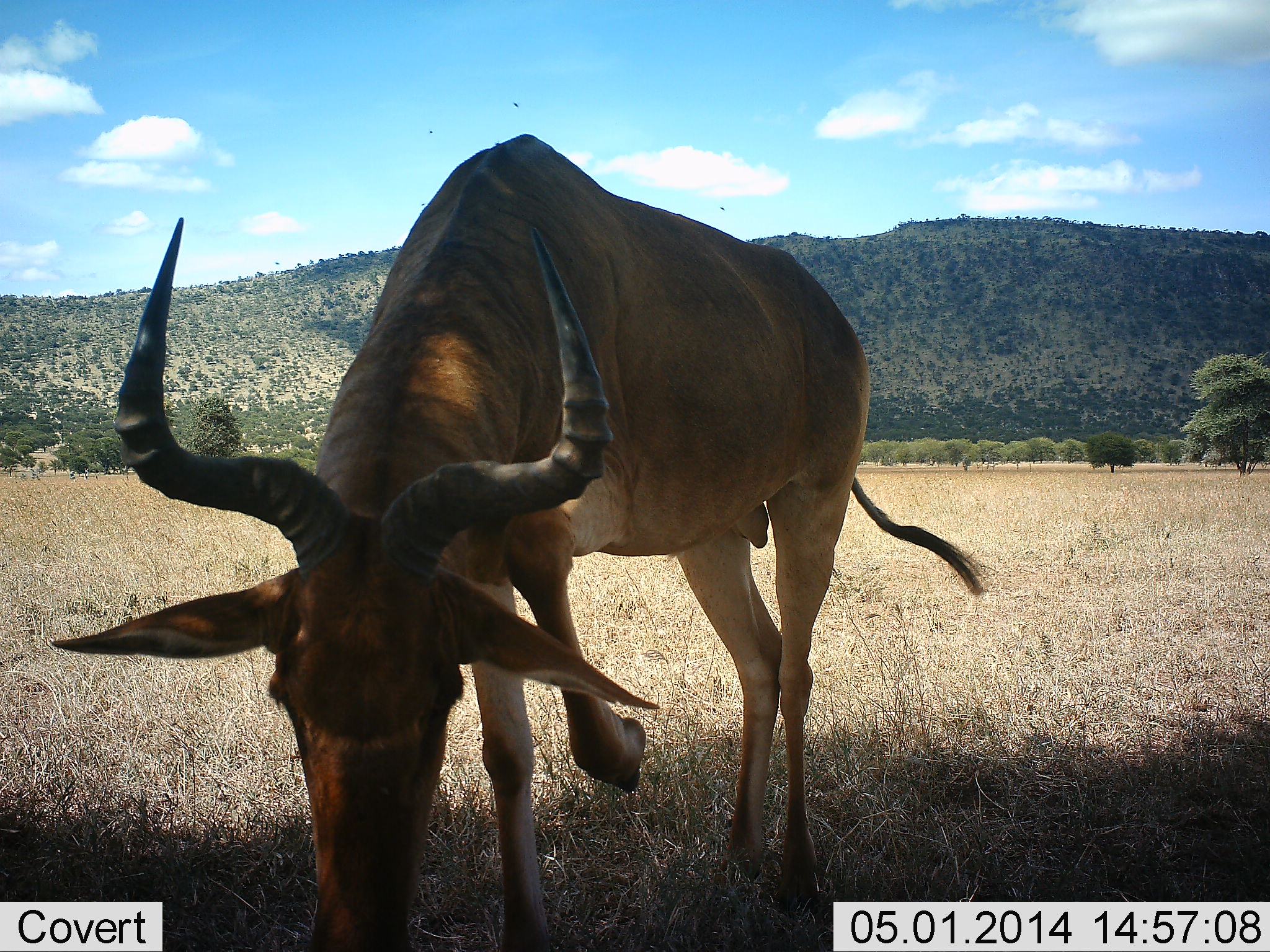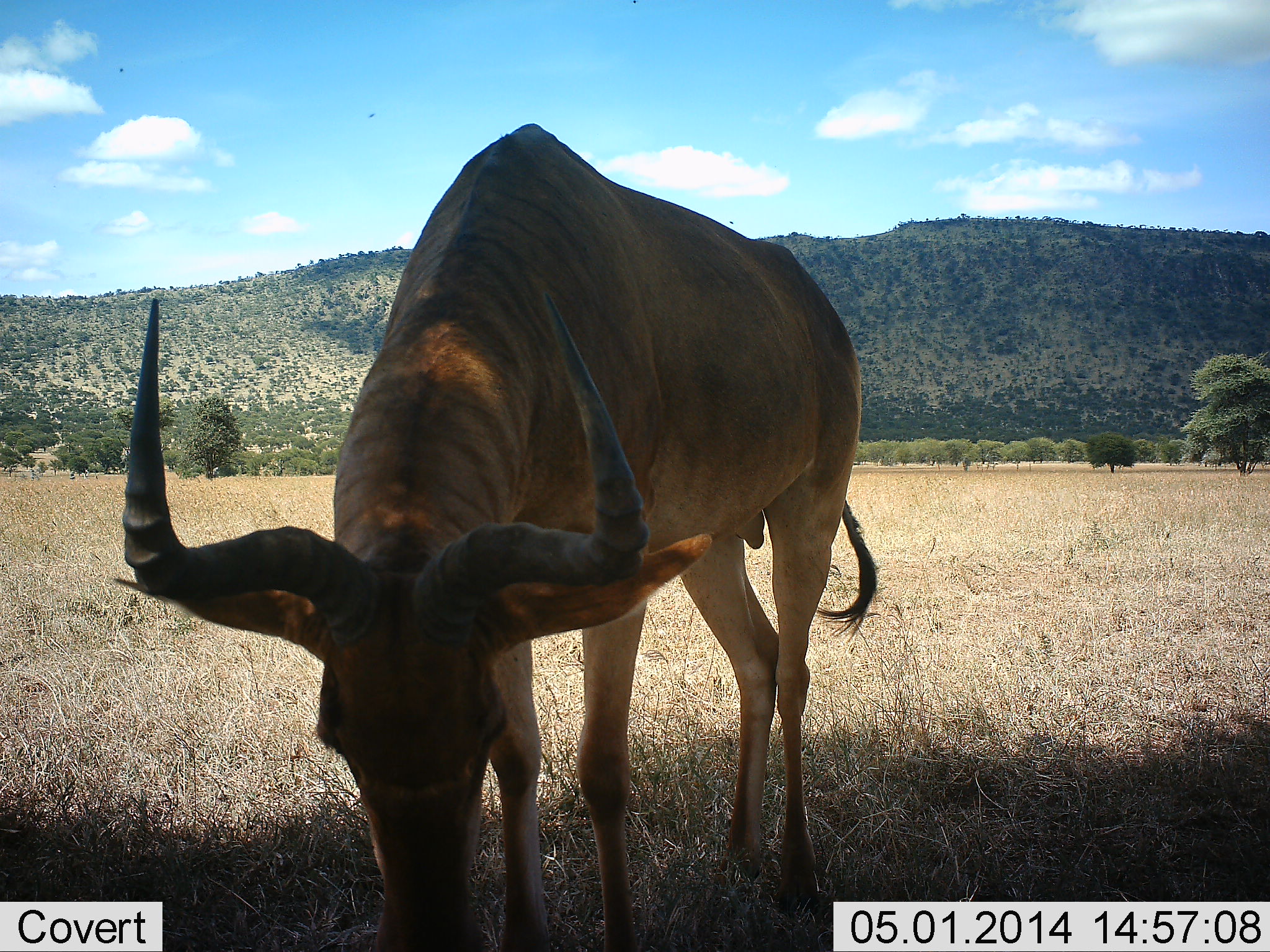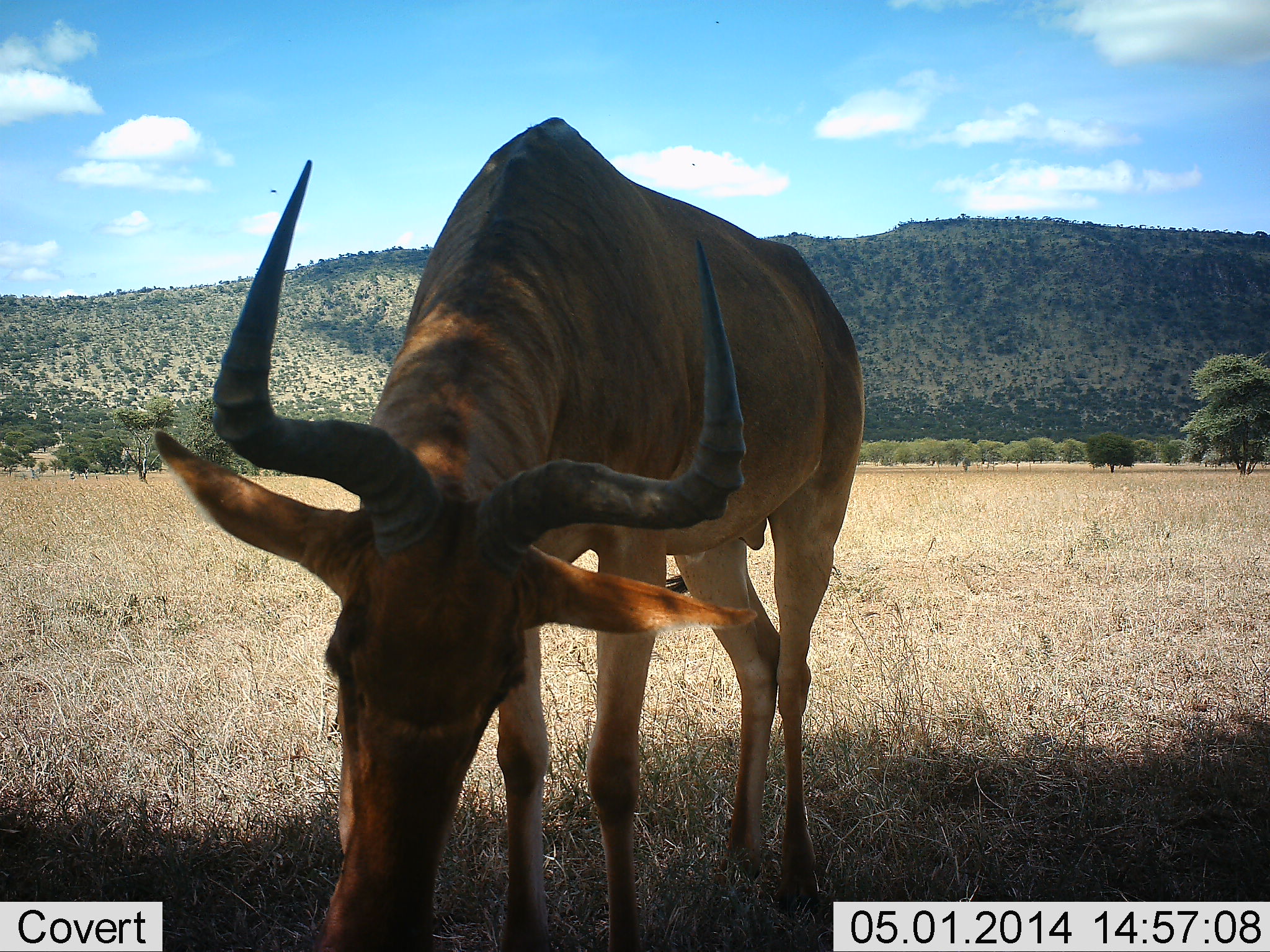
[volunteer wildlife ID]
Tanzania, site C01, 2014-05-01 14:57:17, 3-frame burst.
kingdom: Animalia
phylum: Chordata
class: Mammalia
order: Artiodactyla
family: Bovidae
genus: Alcelaphus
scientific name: Alcelaphus buselaphus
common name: hartebeest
Hartebeest (Alcelaphus buselaphus), count 1. Behavior (volunteer vote fractions): standing 40%, resting 0%, moving 0%, interacting 0%. Young present (vote fraction): 0%. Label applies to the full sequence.